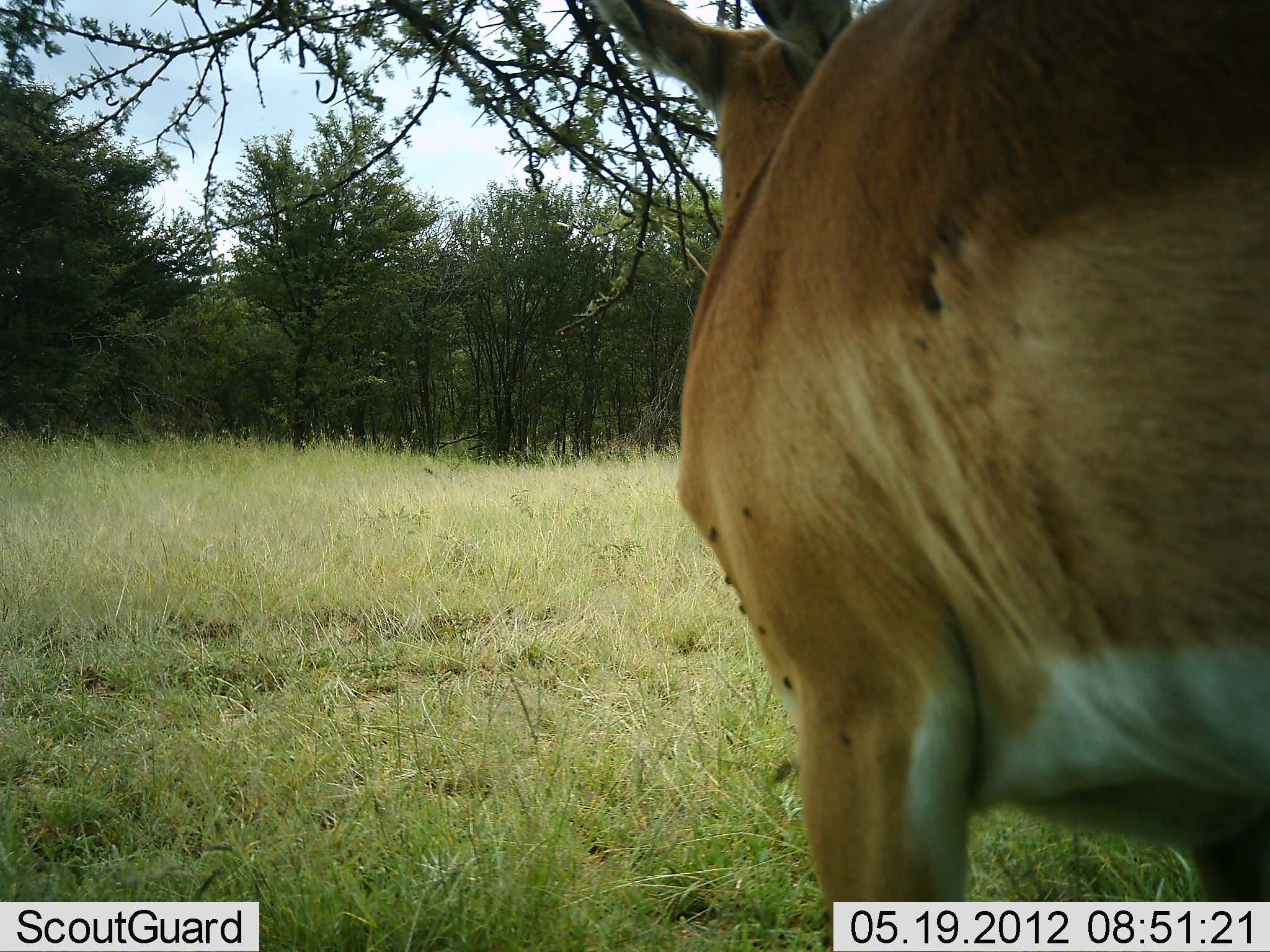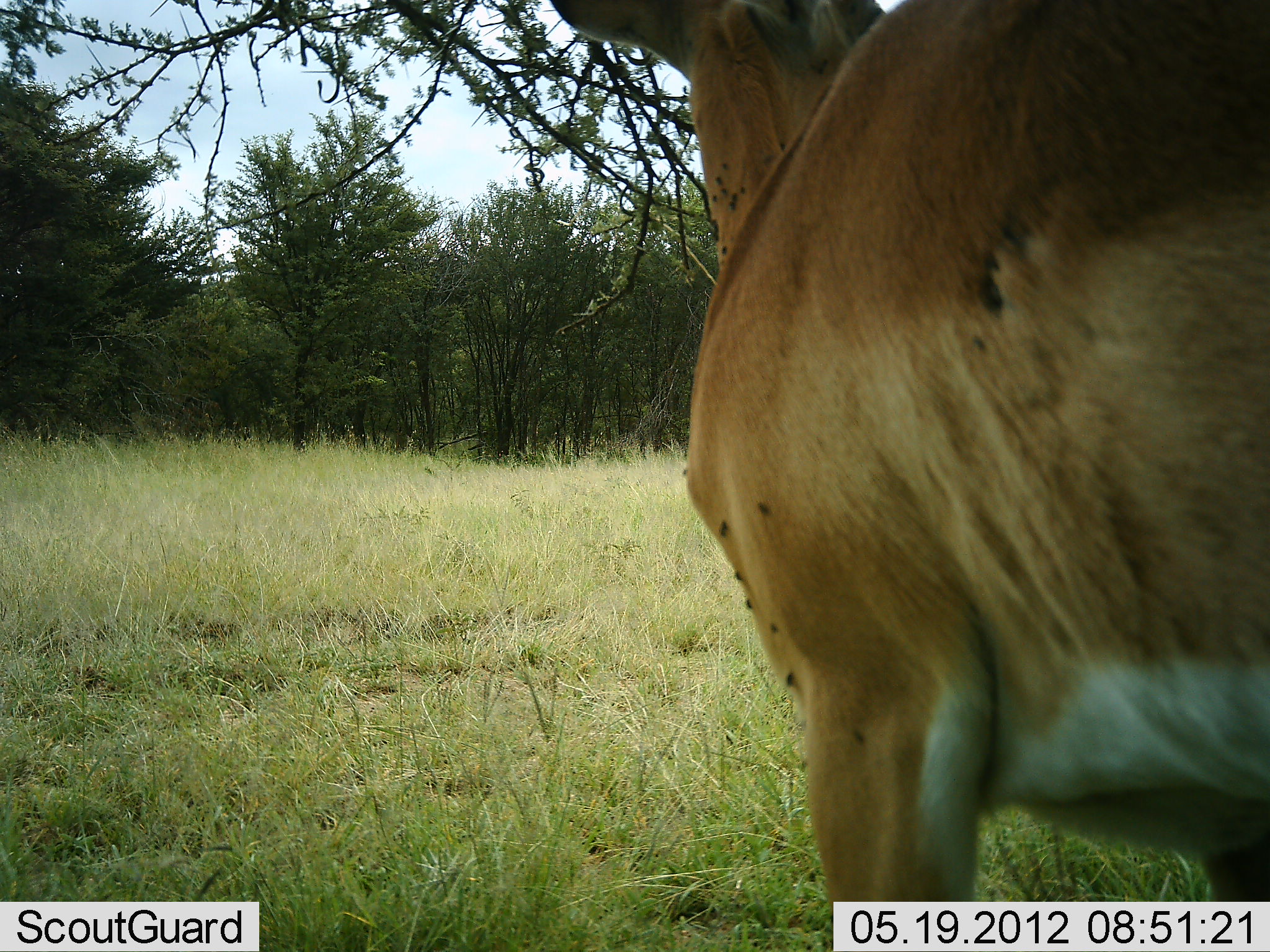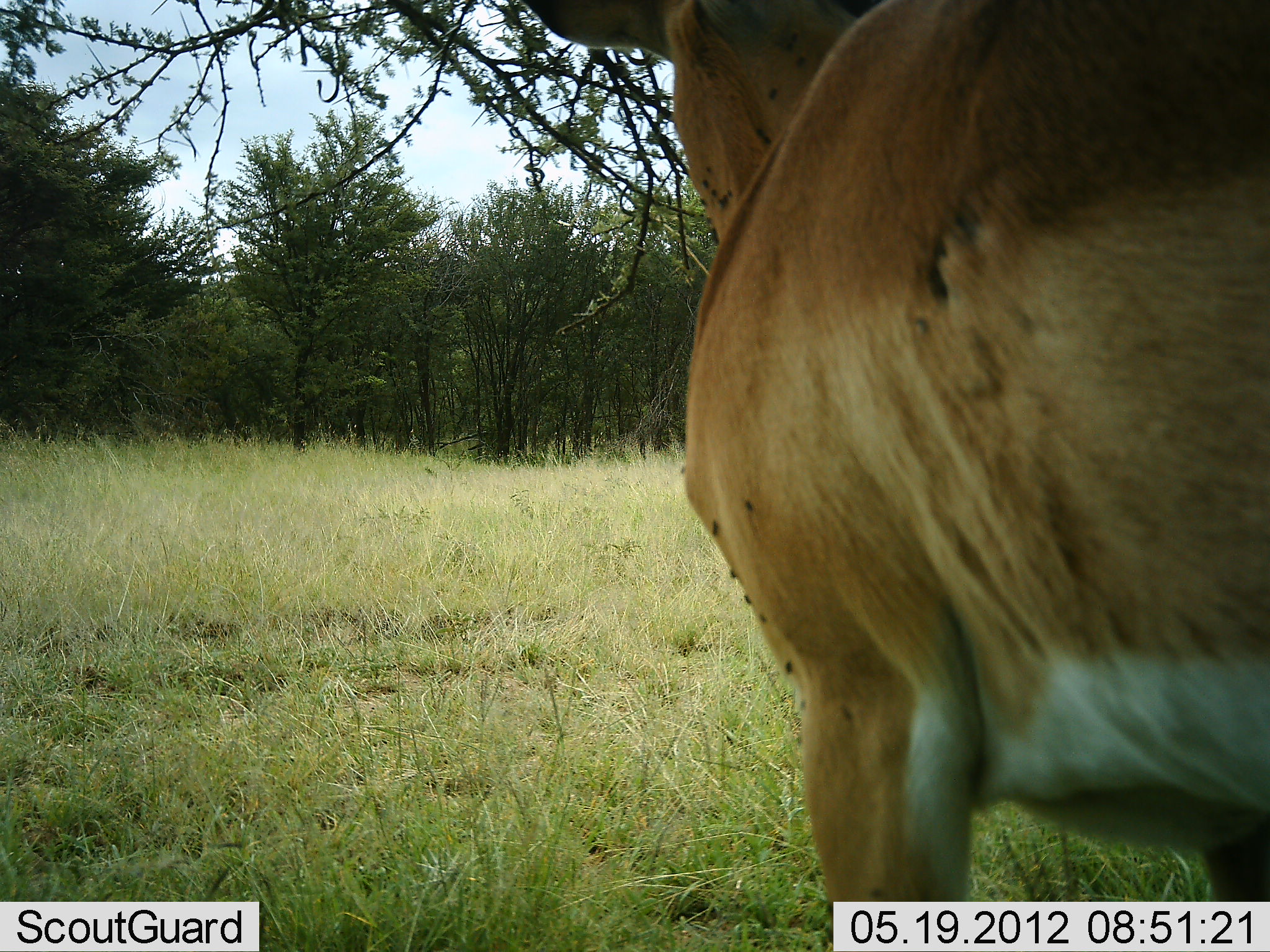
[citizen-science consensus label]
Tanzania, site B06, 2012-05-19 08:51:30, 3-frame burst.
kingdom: Animalia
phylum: Chordata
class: Mammalia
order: Artiodactyla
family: Bovidae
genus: Aepyceros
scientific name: Aepyceros melampus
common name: impala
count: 1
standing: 100%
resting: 0%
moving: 0%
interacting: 0%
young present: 0%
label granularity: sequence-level